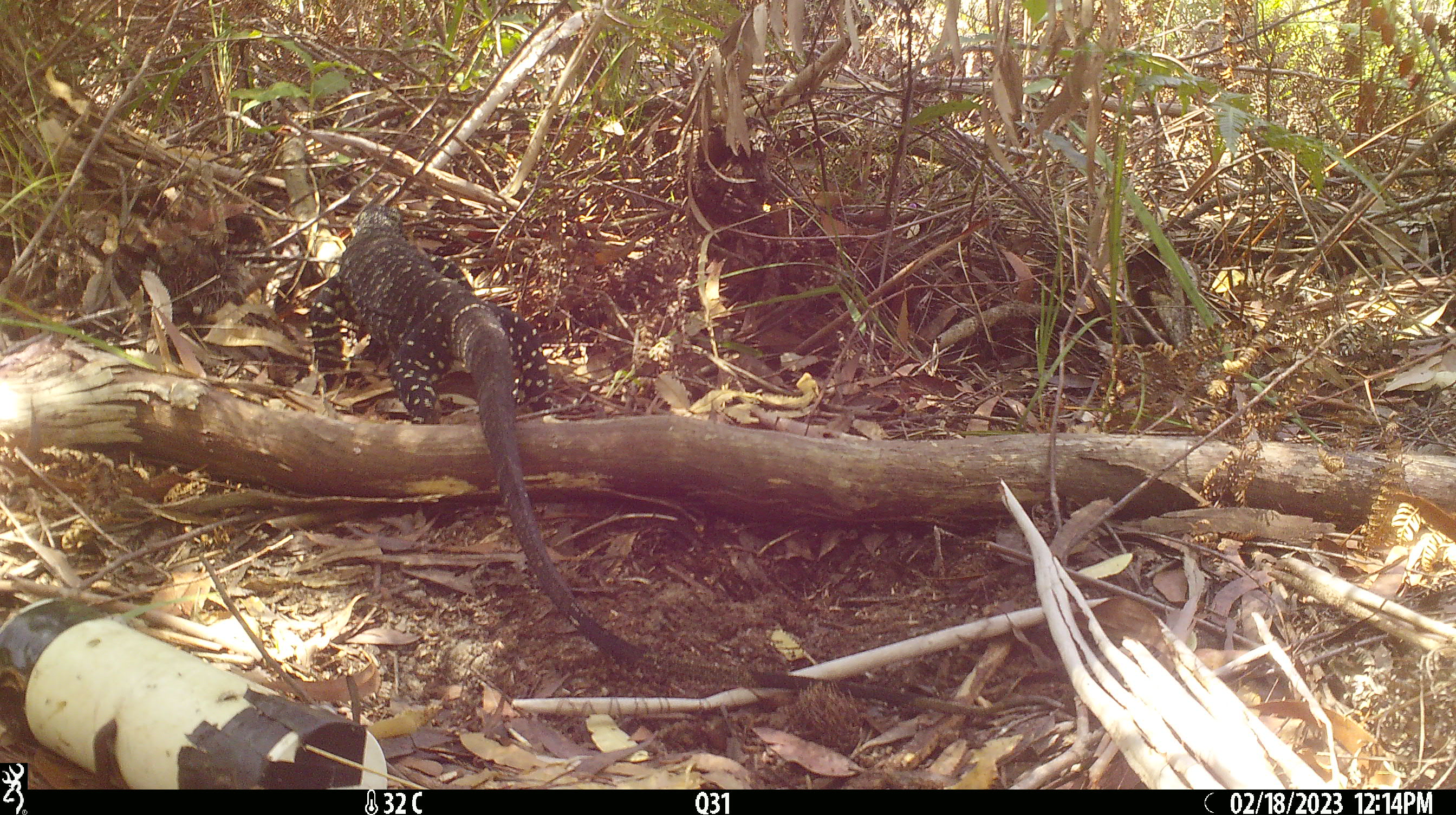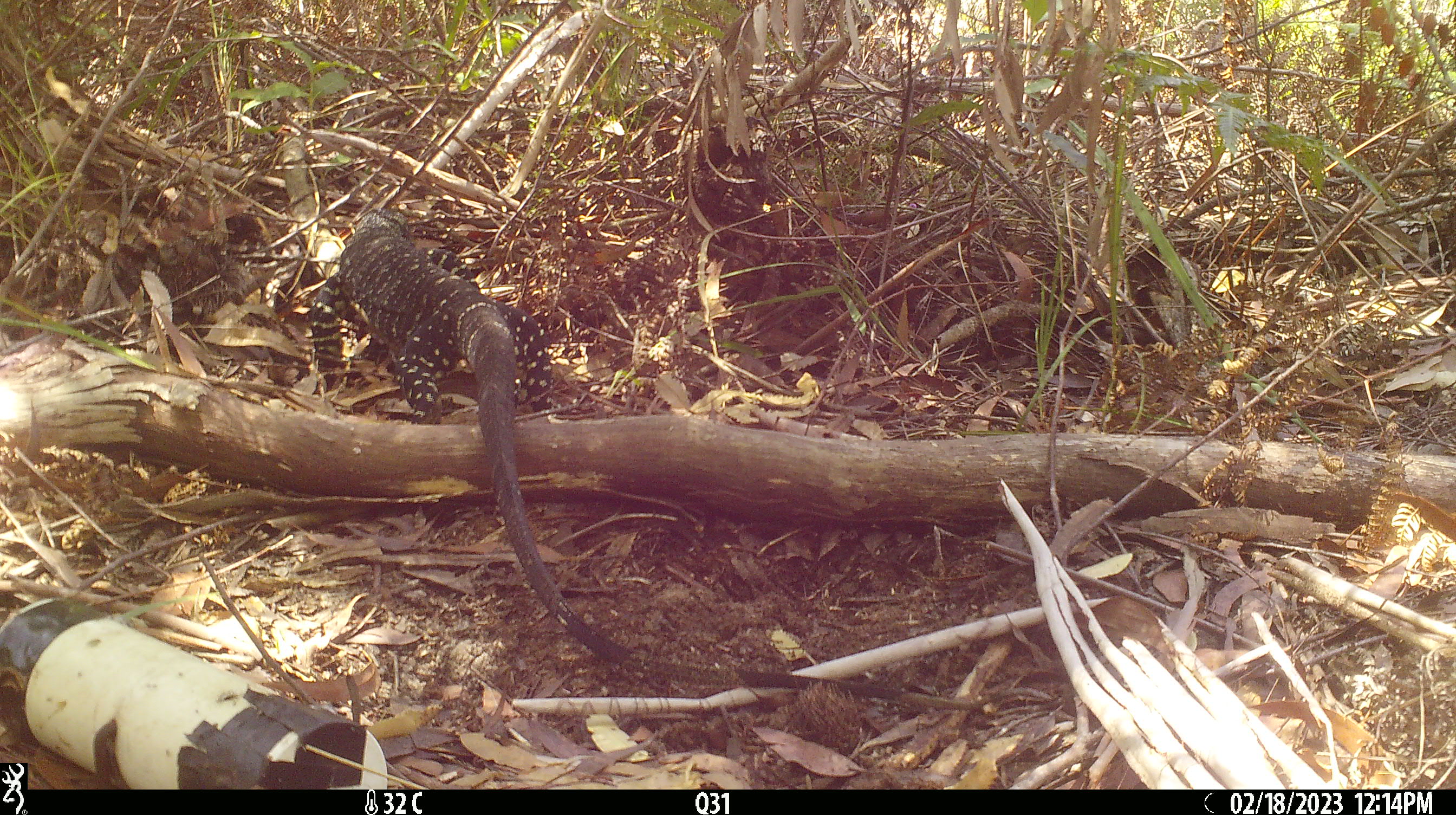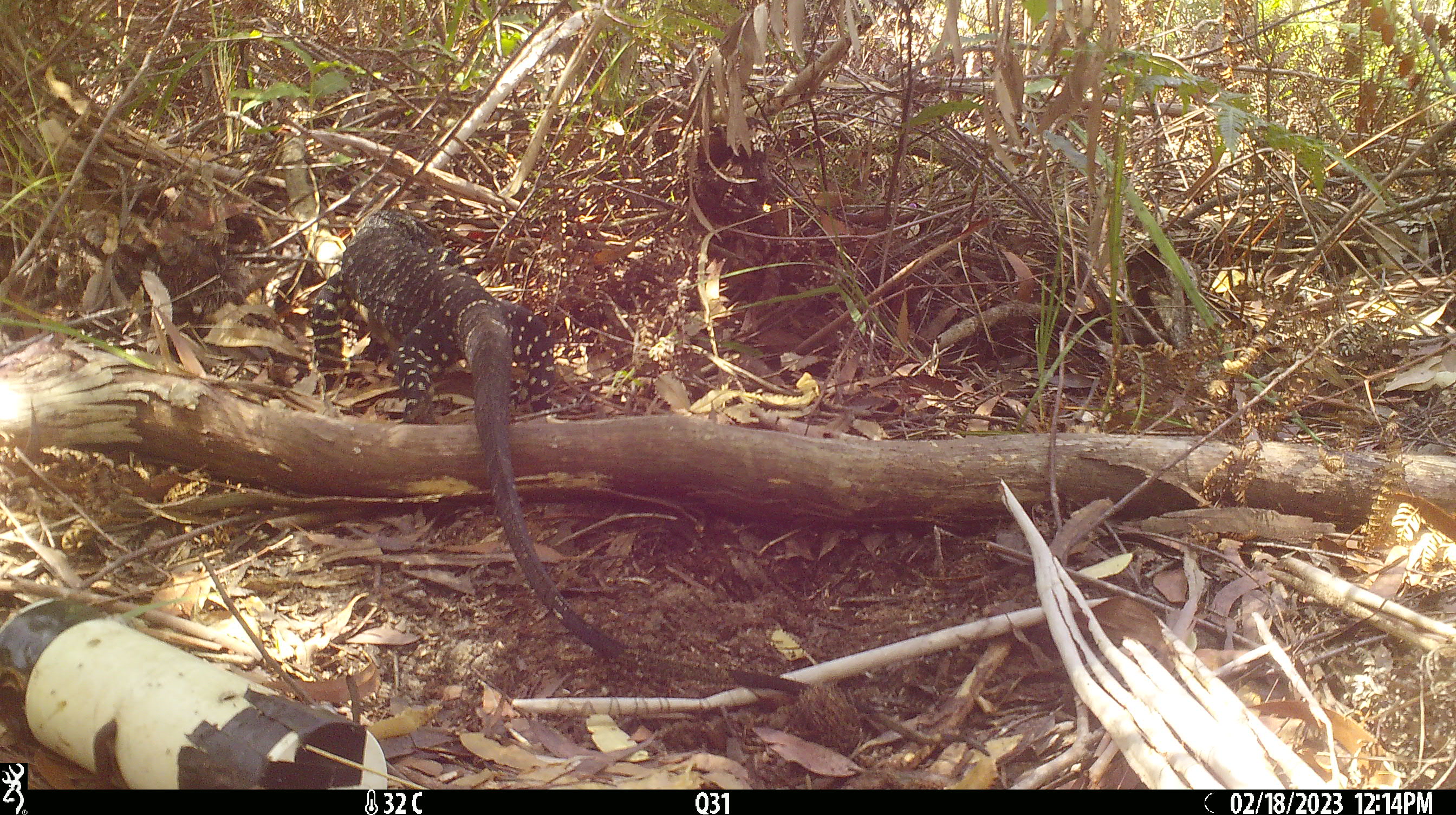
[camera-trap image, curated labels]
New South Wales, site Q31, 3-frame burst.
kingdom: Animalia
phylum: Chordata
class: Reptilia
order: Squamata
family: Varanidae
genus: Varanus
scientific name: Varanus varius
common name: lace monitor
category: goanna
Goanna (lace monitor) (Varanus varius).